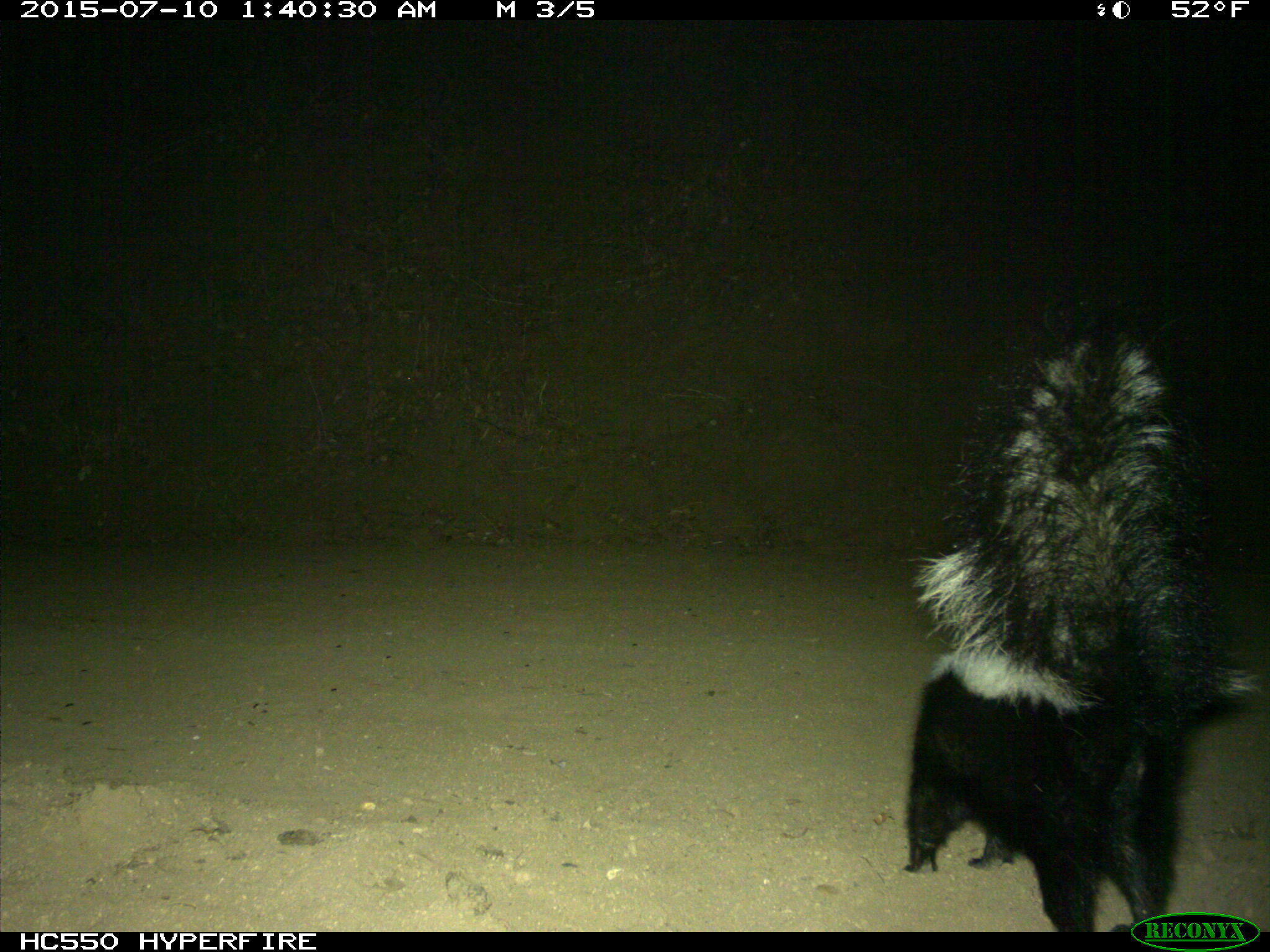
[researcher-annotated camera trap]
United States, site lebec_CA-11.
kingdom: Animalia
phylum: Chordata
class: Mammalia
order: Carnivora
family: Mephitidae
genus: Mephitis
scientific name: Mephitis mephitis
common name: striped skunk